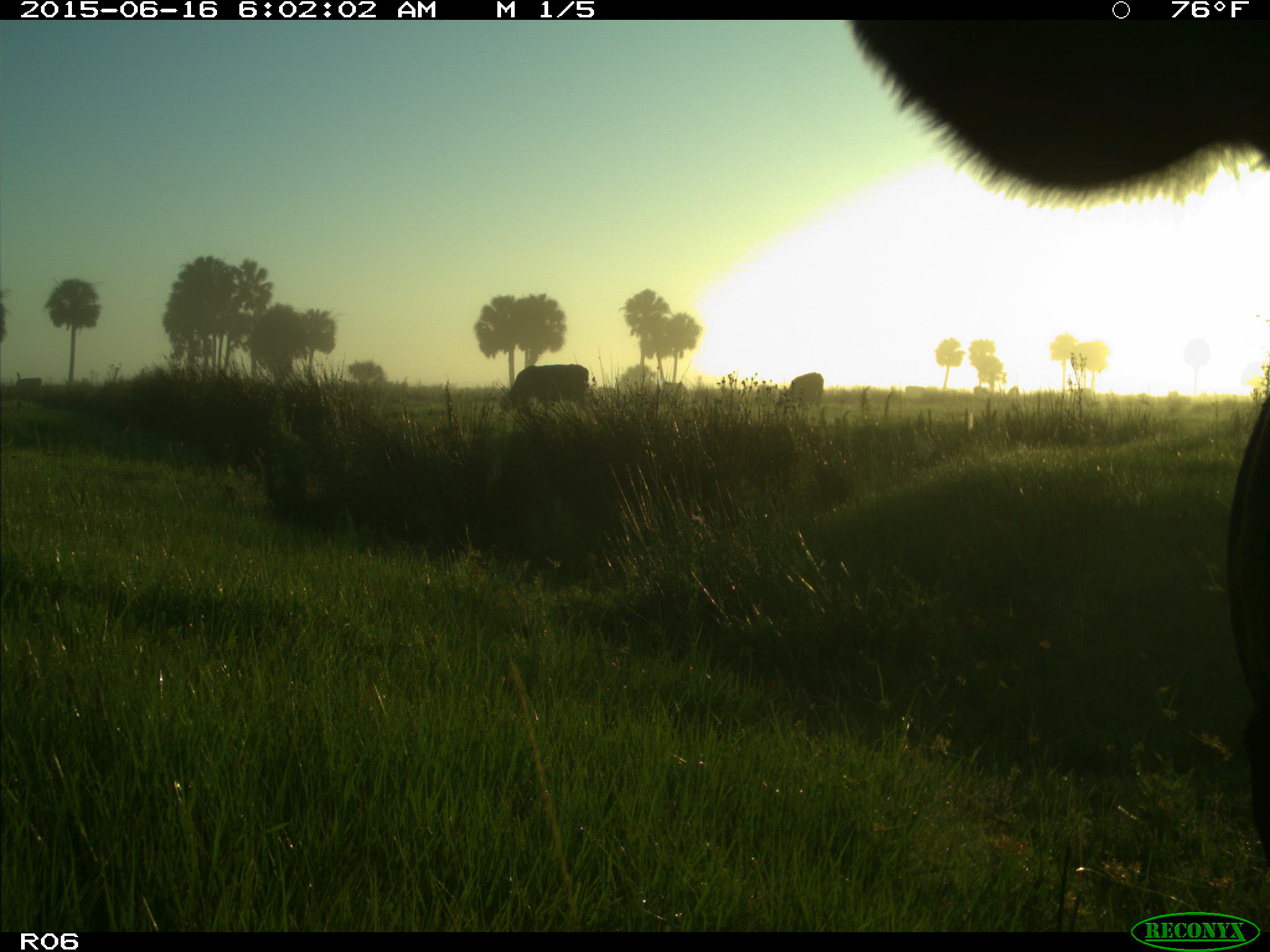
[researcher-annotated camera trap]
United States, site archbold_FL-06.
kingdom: Animalia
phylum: Chordata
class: Mammalia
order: Artiodactyla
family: Bovidae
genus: Bos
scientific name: Bos taurus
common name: domestic cow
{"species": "Bos taurus (domestic cow)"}